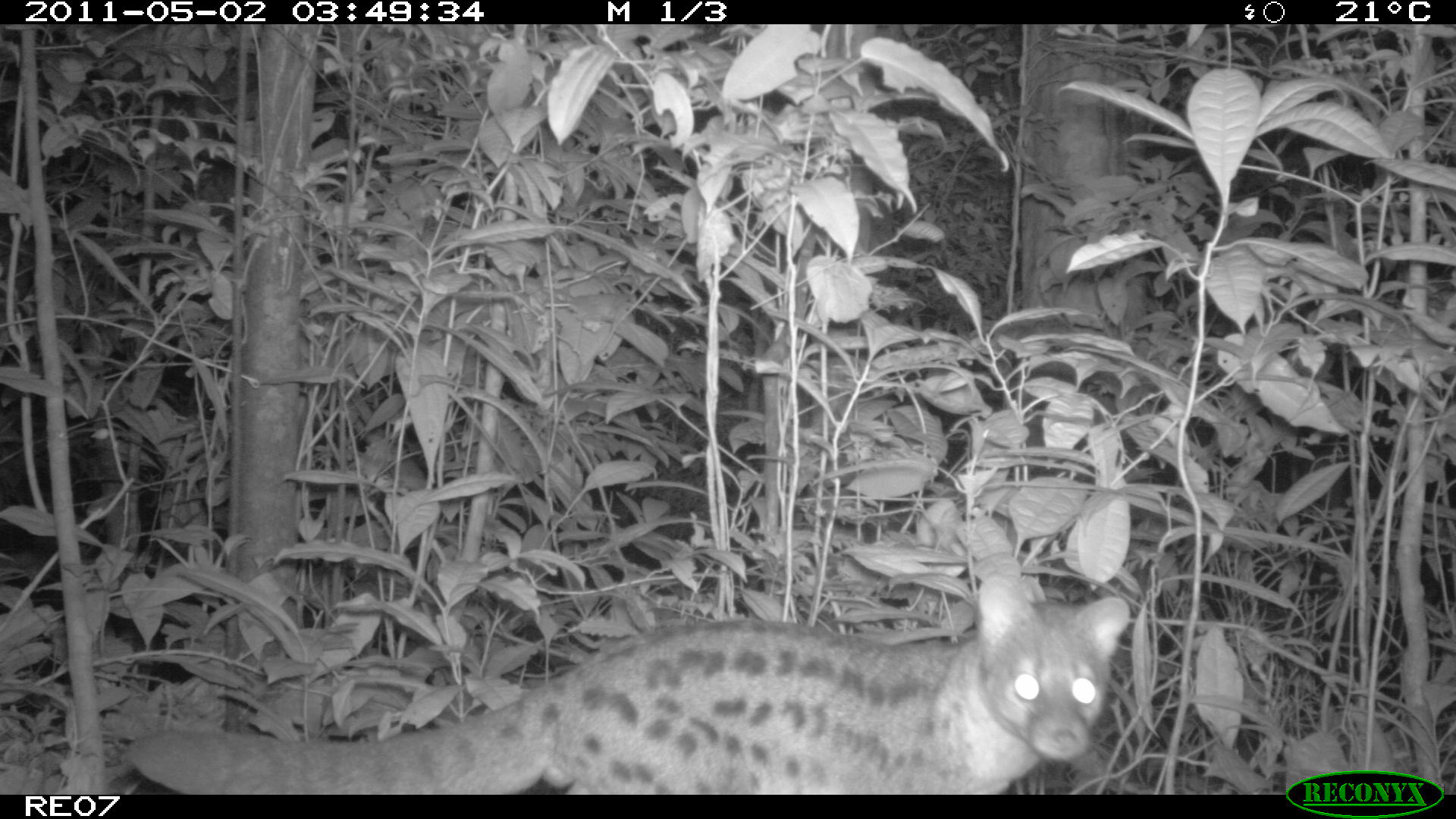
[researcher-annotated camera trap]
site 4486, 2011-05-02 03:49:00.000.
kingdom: Animalia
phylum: Chordata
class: Mammalia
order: Carnivora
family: Eupleridae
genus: Fossa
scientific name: Fossa fossana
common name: fanaloka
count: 1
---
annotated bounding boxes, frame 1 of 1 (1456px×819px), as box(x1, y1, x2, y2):
fossa fossana: box(116, 570, 1130, 789)